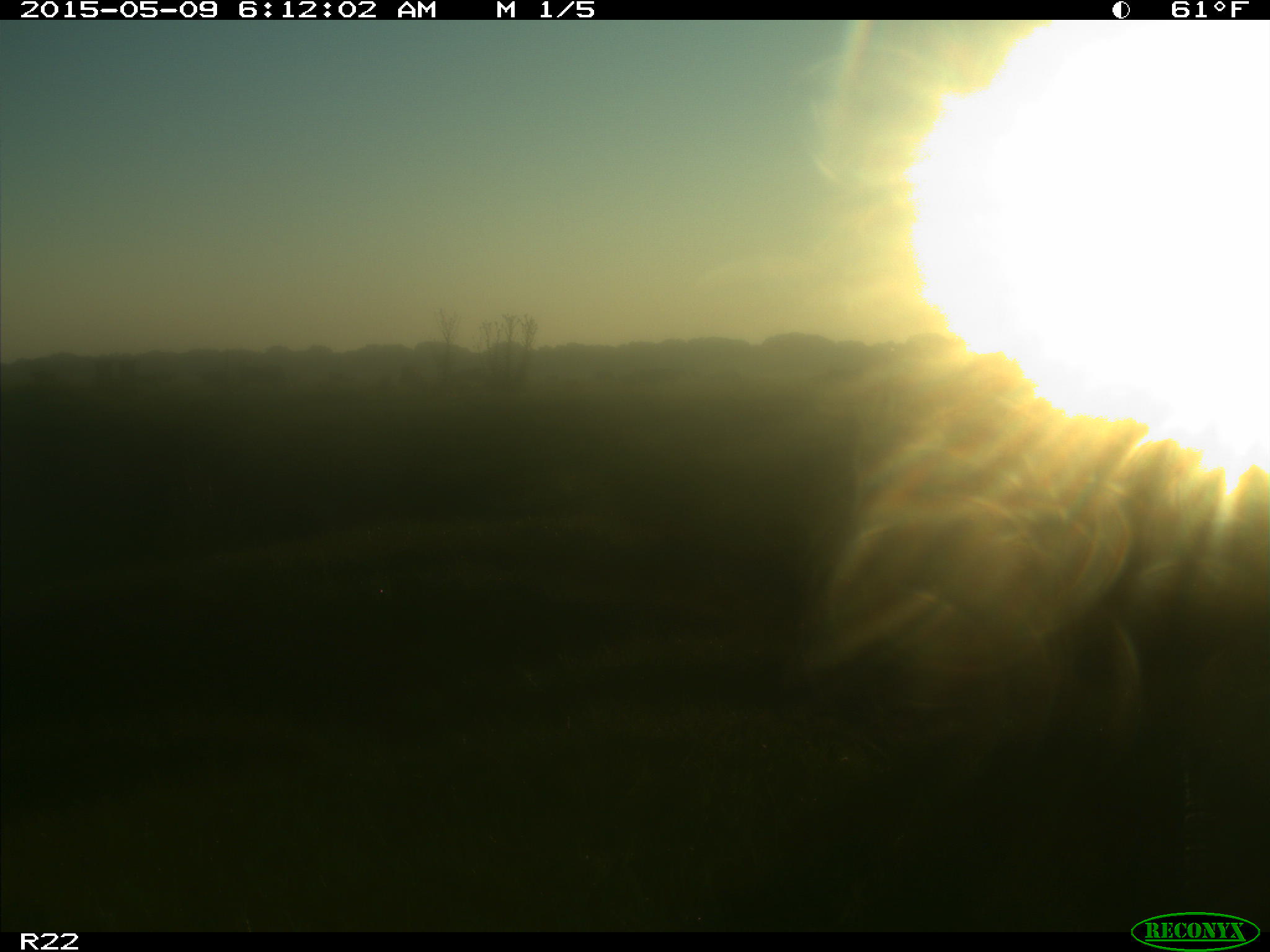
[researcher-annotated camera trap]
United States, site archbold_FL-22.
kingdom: Animalia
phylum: Chordata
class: Mammalia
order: Artiodactyla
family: Bovidae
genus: Bos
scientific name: Bos taurus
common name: domestic cow